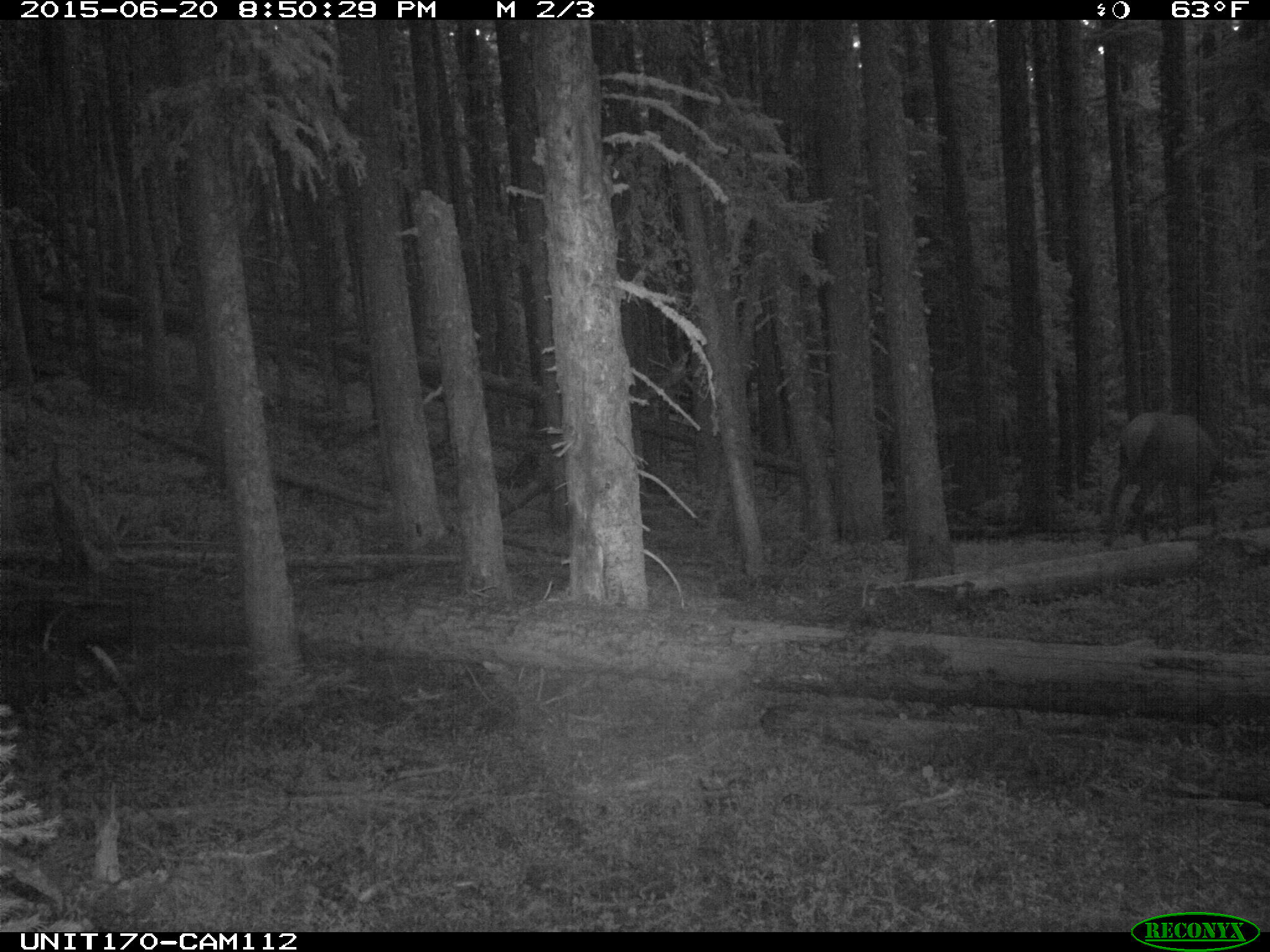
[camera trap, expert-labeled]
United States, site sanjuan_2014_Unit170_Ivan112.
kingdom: Animalia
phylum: Chordata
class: Mammalia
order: Artiodactyla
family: Cervidae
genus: Cervus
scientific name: Cervus elaphus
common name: red deer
Cervus elaphus (red deer).